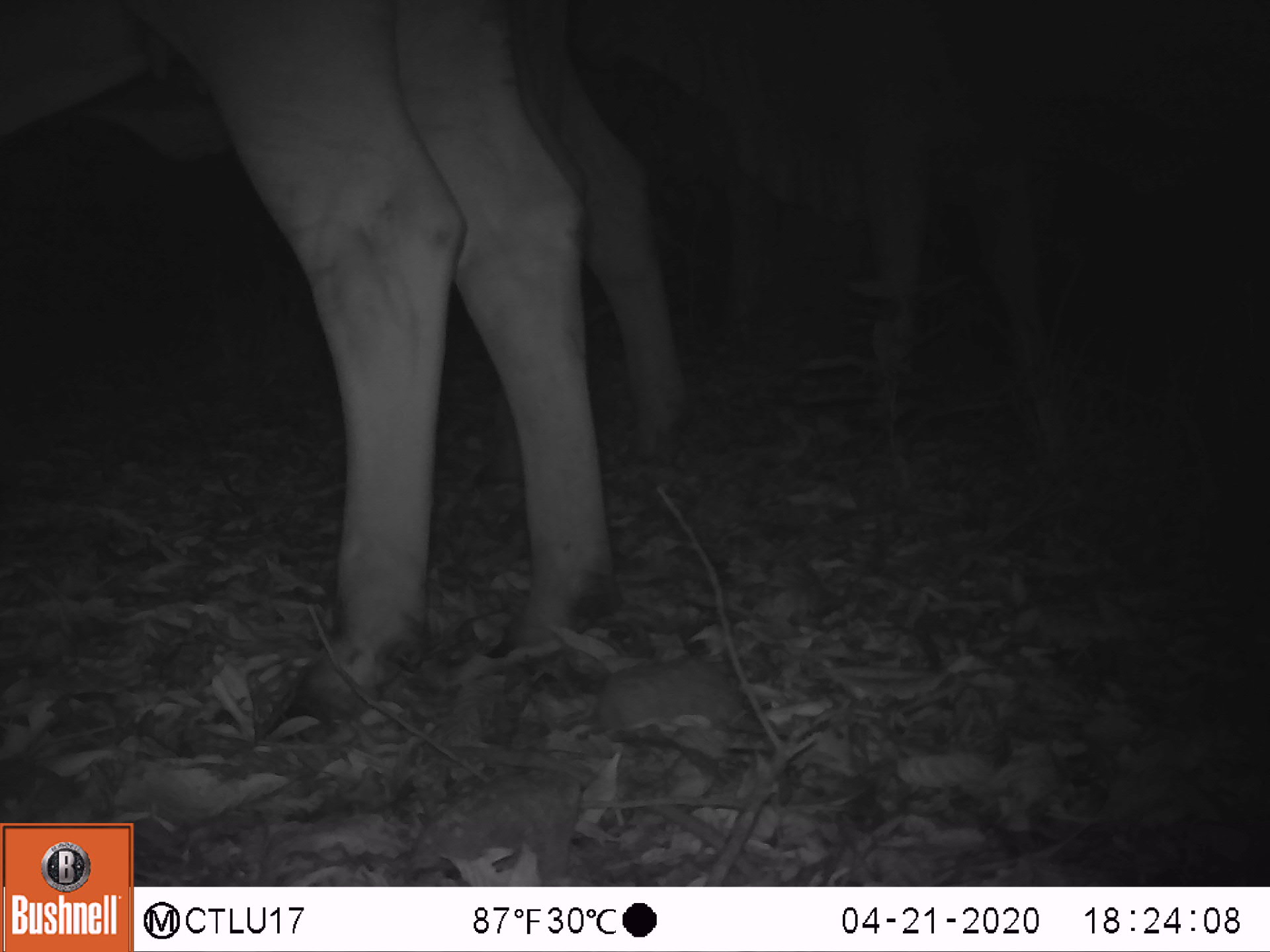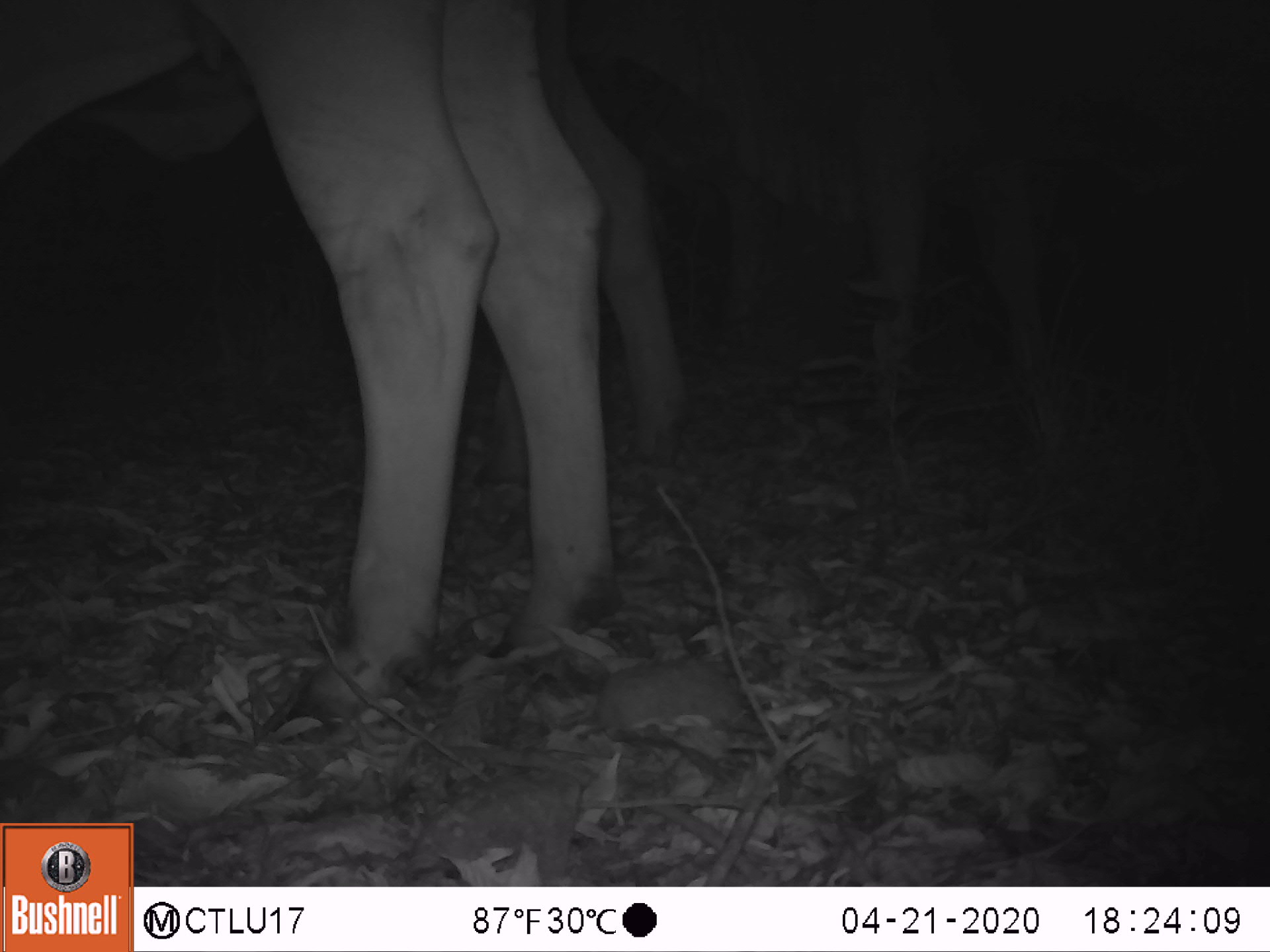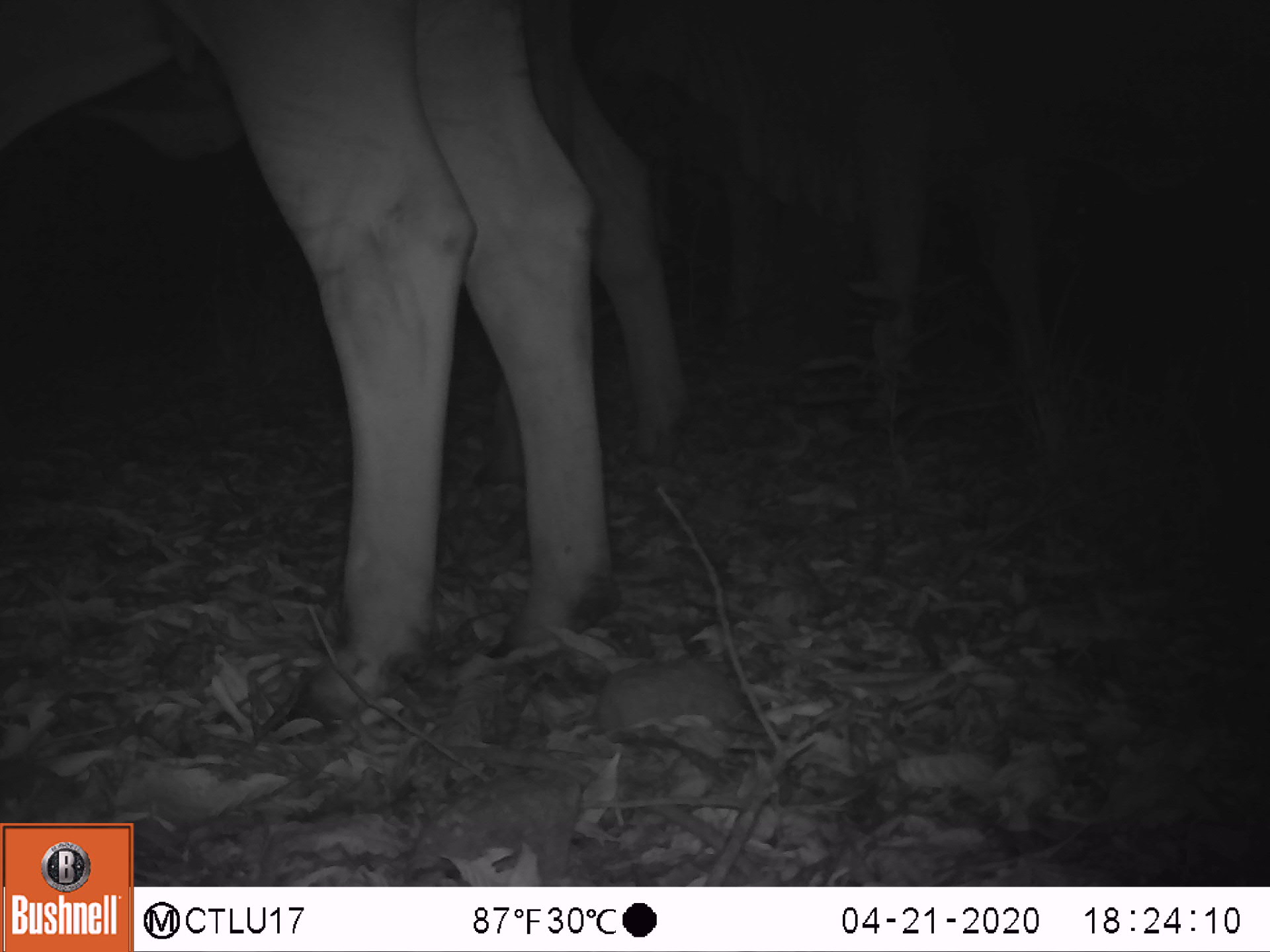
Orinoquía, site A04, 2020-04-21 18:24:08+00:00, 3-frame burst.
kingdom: Animalia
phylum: Chordata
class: Mammalia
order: Artiodactyla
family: Bovidae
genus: Bos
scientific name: Bos taurus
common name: cow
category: cattle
Cattle (cow) (Bos taurus).